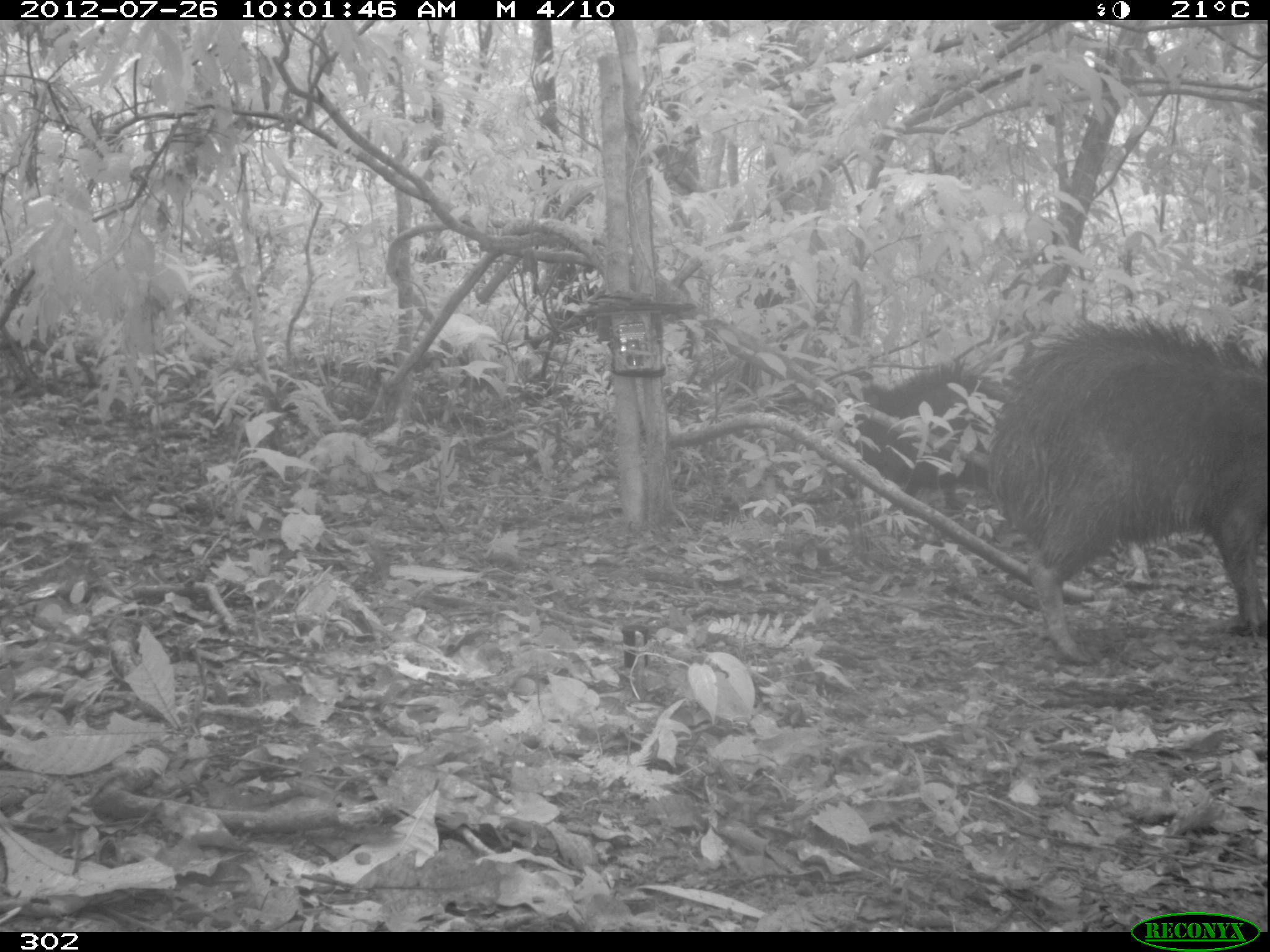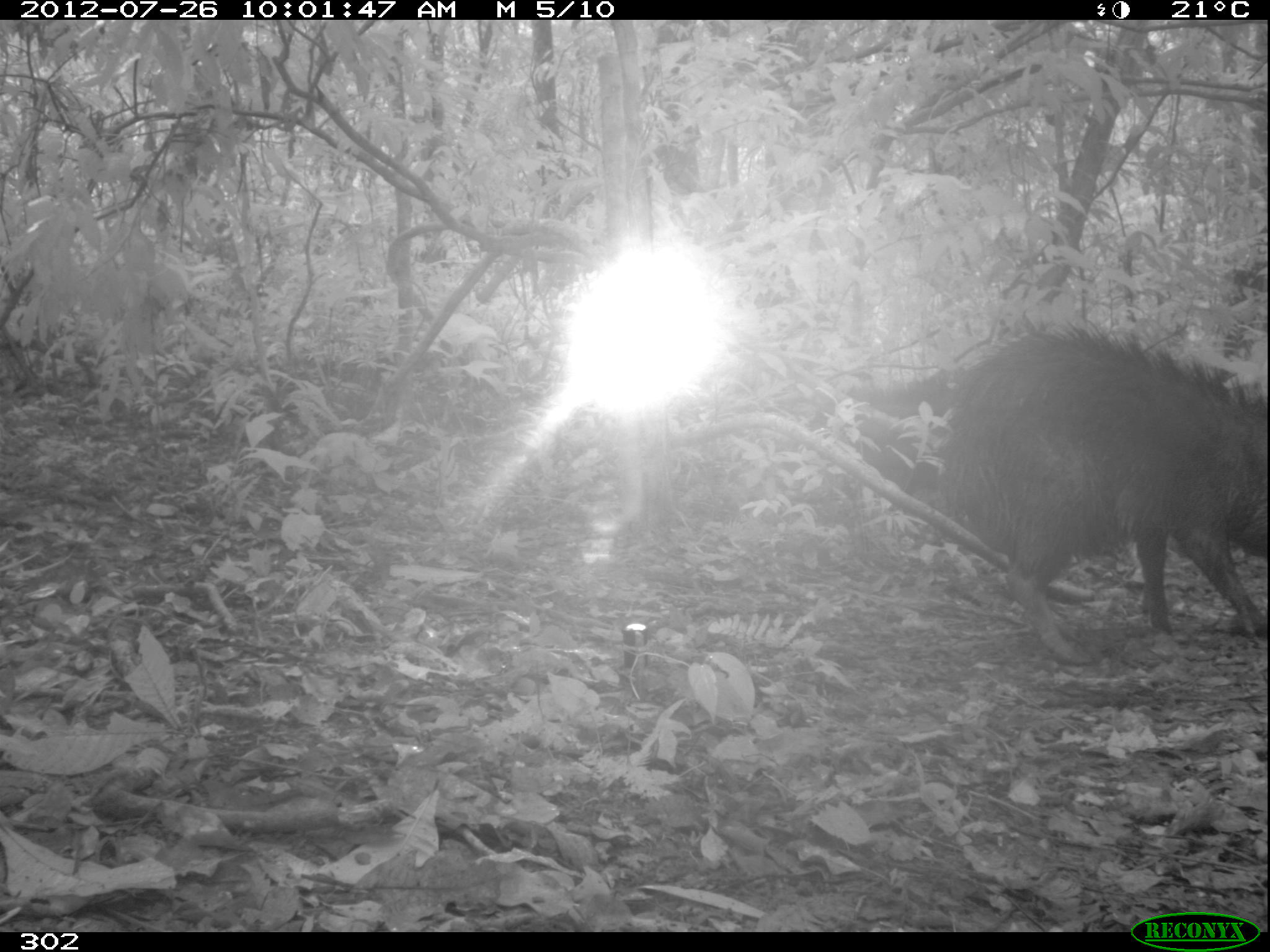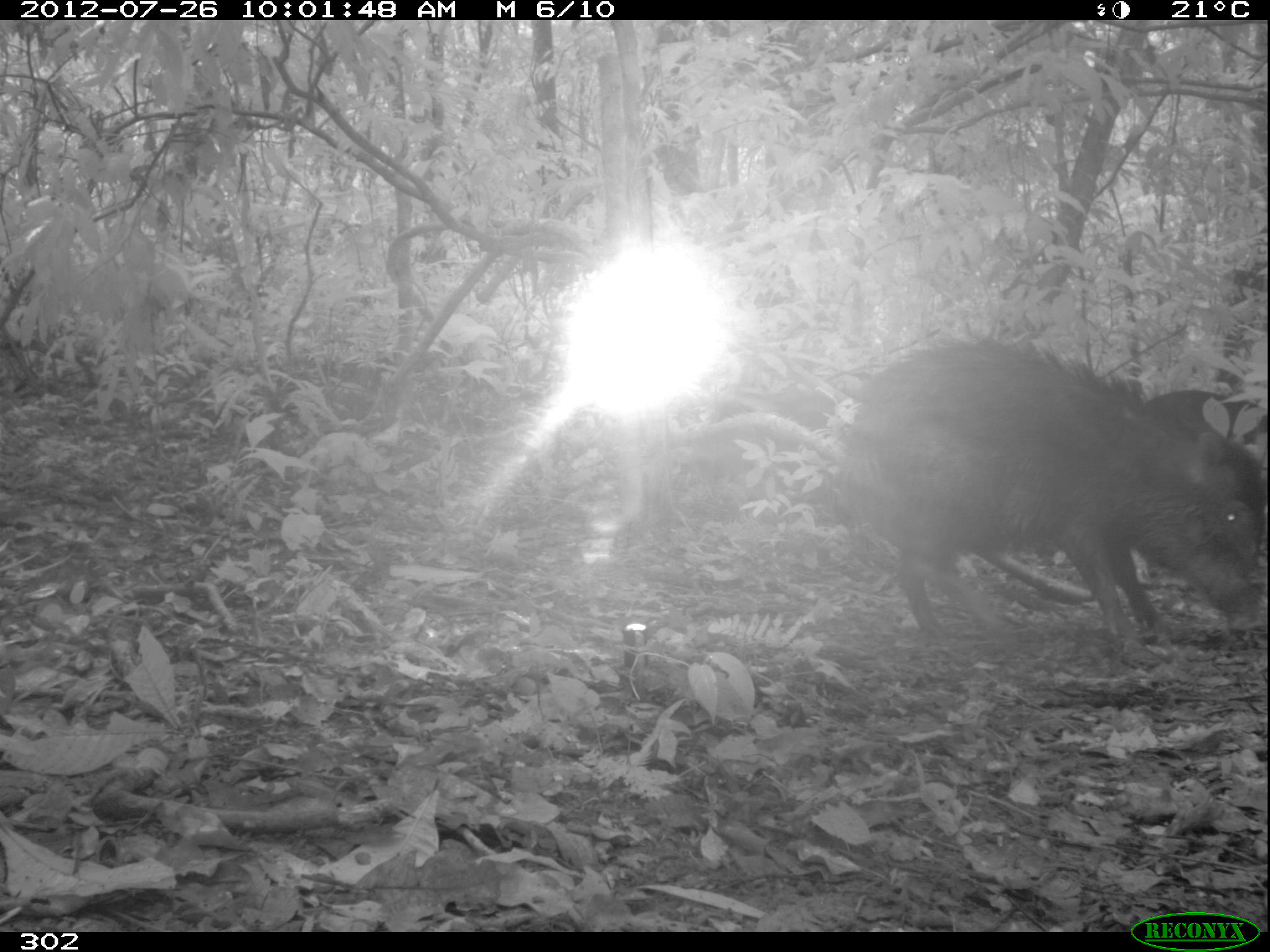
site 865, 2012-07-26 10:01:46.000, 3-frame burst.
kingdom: Animalia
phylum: Chordata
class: Mammalia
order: Artiodactyla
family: Tayassuidae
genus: Tayassu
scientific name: Tayassu pecari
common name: white-lipped peccary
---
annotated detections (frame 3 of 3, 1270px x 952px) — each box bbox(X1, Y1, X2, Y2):
tayassu pecari: bbox(838, 334, 1268, 645)